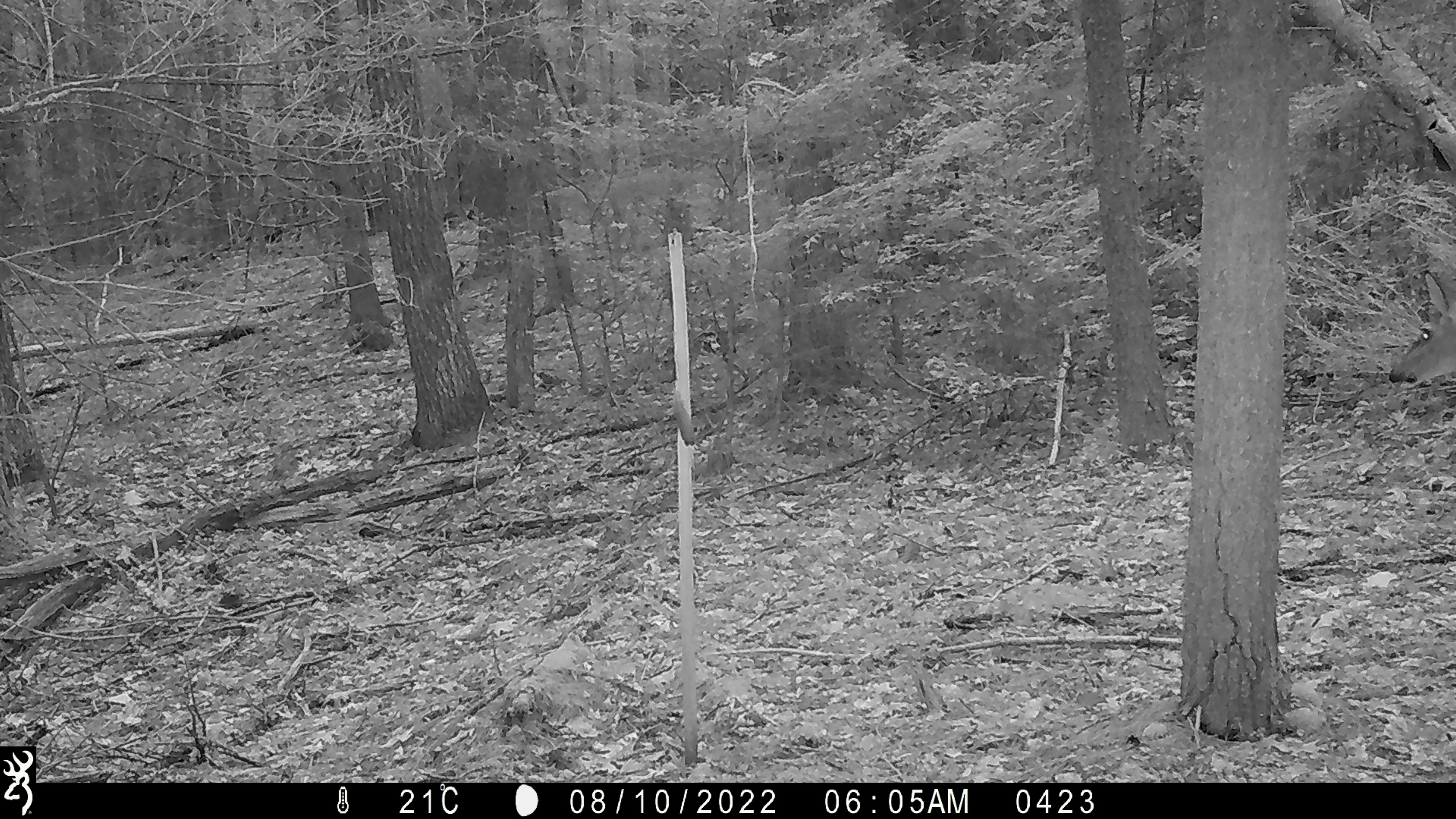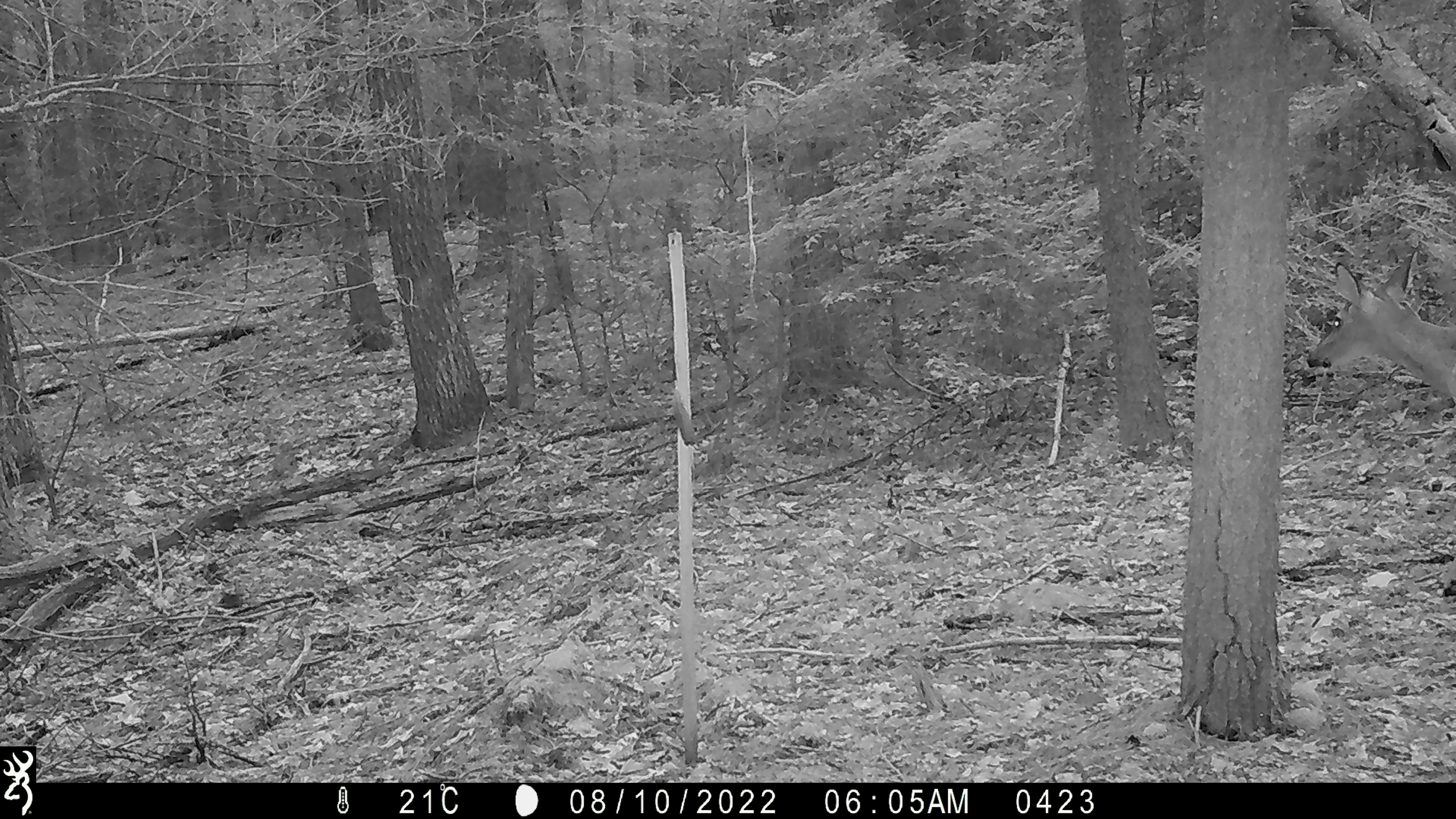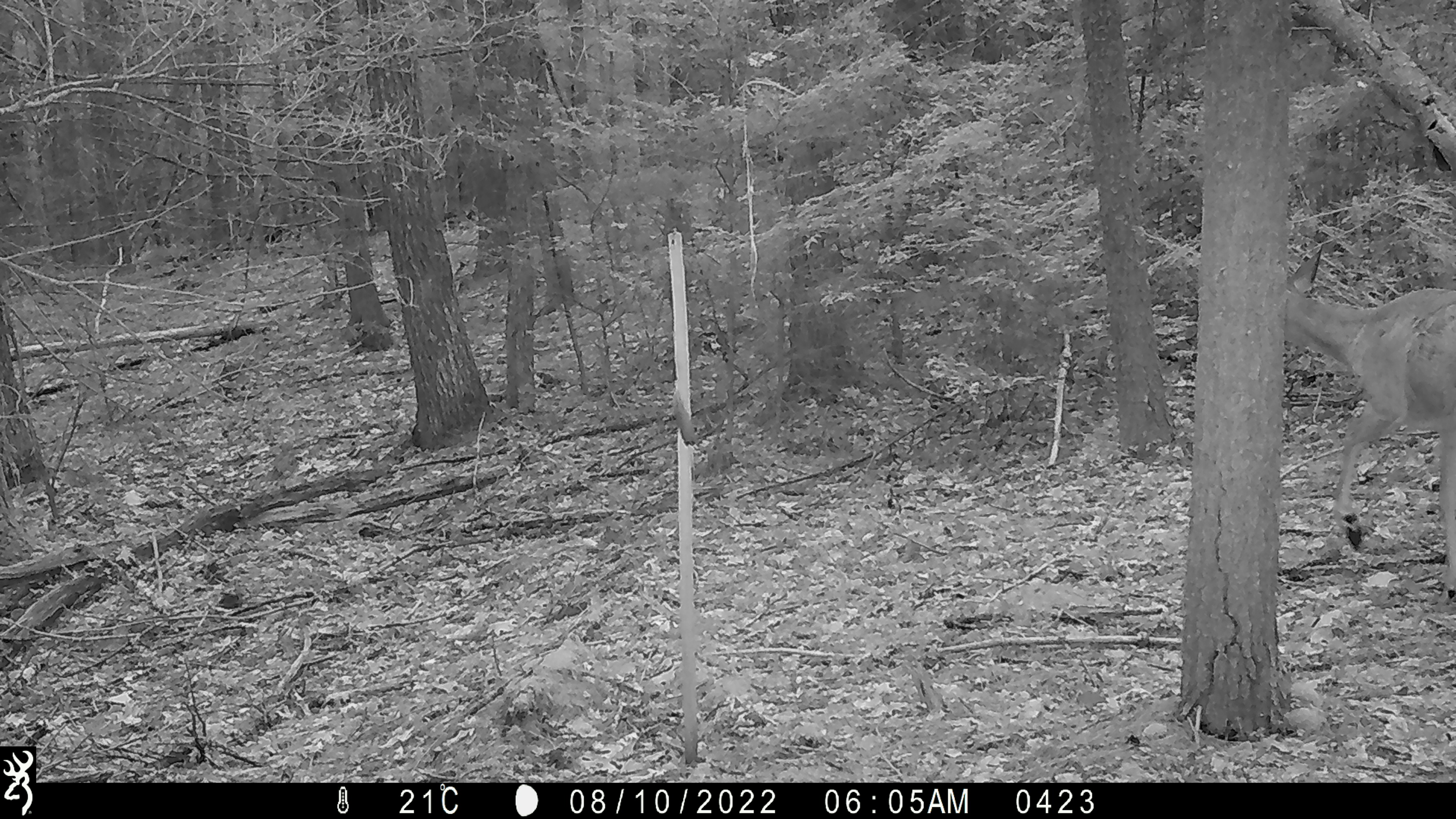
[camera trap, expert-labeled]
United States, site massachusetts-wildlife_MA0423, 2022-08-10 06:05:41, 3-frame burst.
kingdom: Animalia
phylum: Chordata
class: Mammalia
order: Artiodactyla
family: Cervidae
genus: Odocoileus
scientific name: Odocoileus virginianus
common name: white-tailed deer